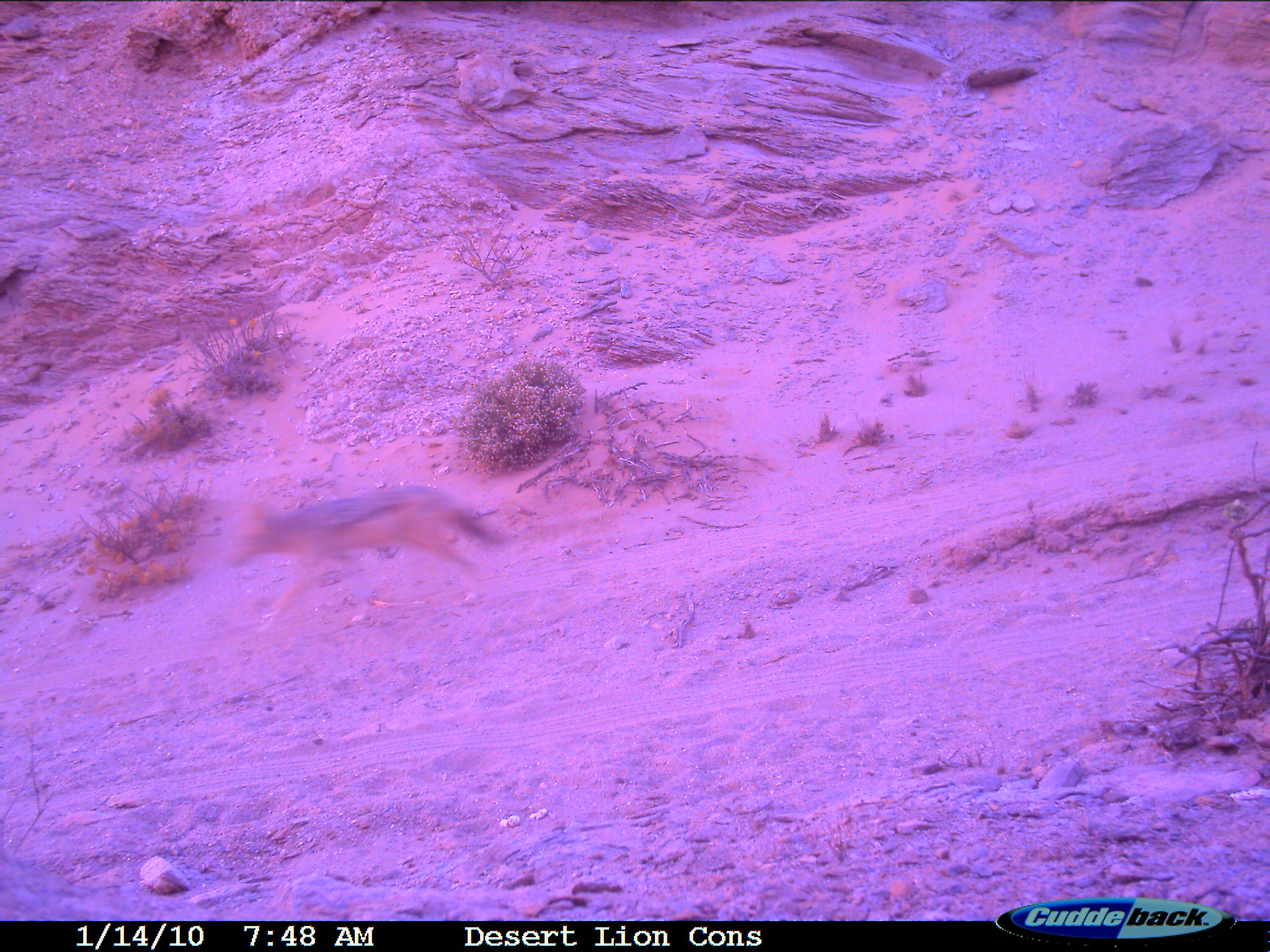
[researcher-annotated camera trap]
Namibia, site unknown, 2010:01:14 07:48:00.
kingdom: Animalia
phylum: Chordata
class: Mammalia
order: Carnivora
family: Canidae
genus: Lupulella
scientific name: Lupulella mesomelas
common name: black-backed jackal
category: canis mesomelas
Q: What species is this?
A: Canis mesomelas (black-backed jackal) (Lupulella mesomelas).